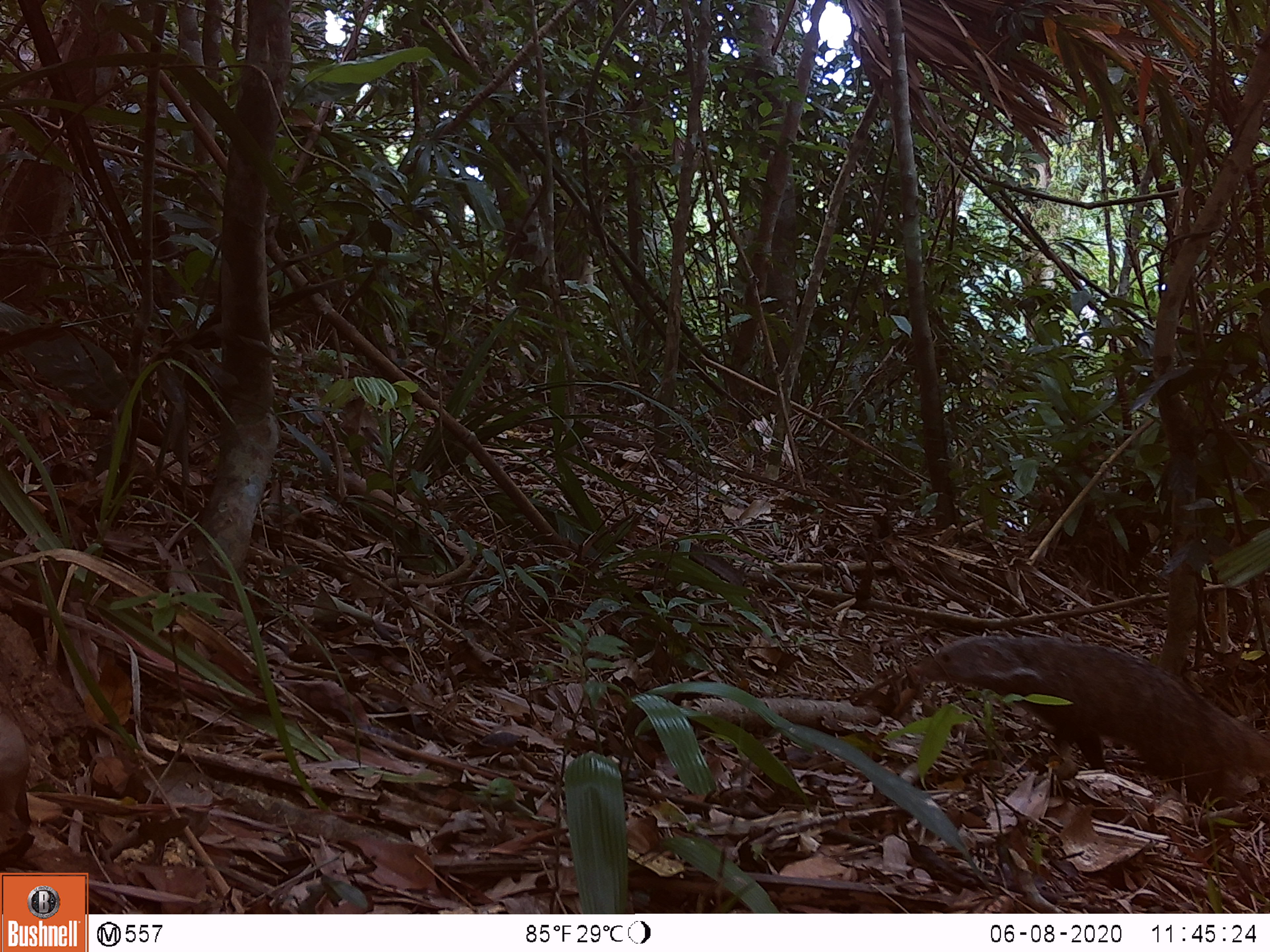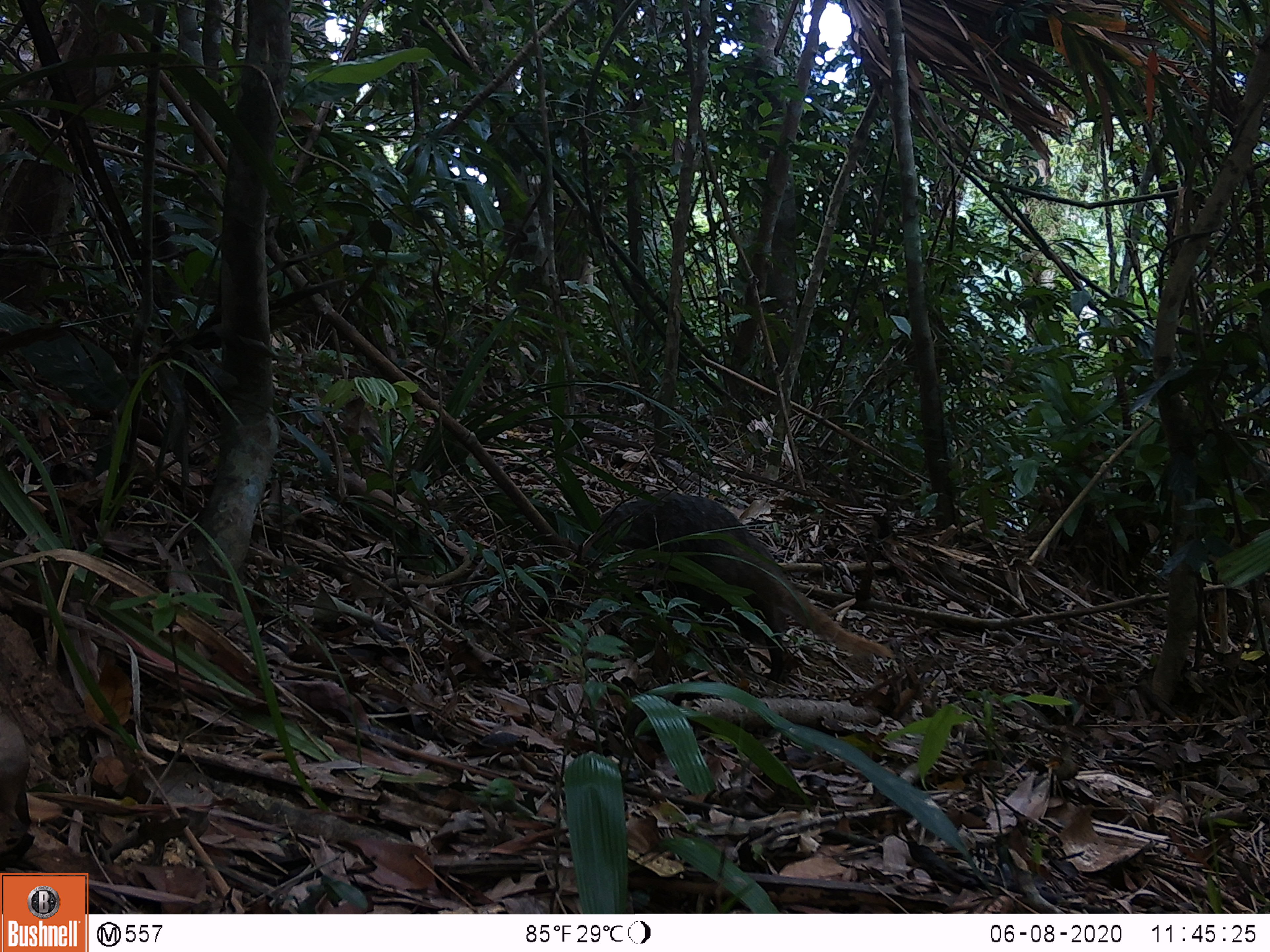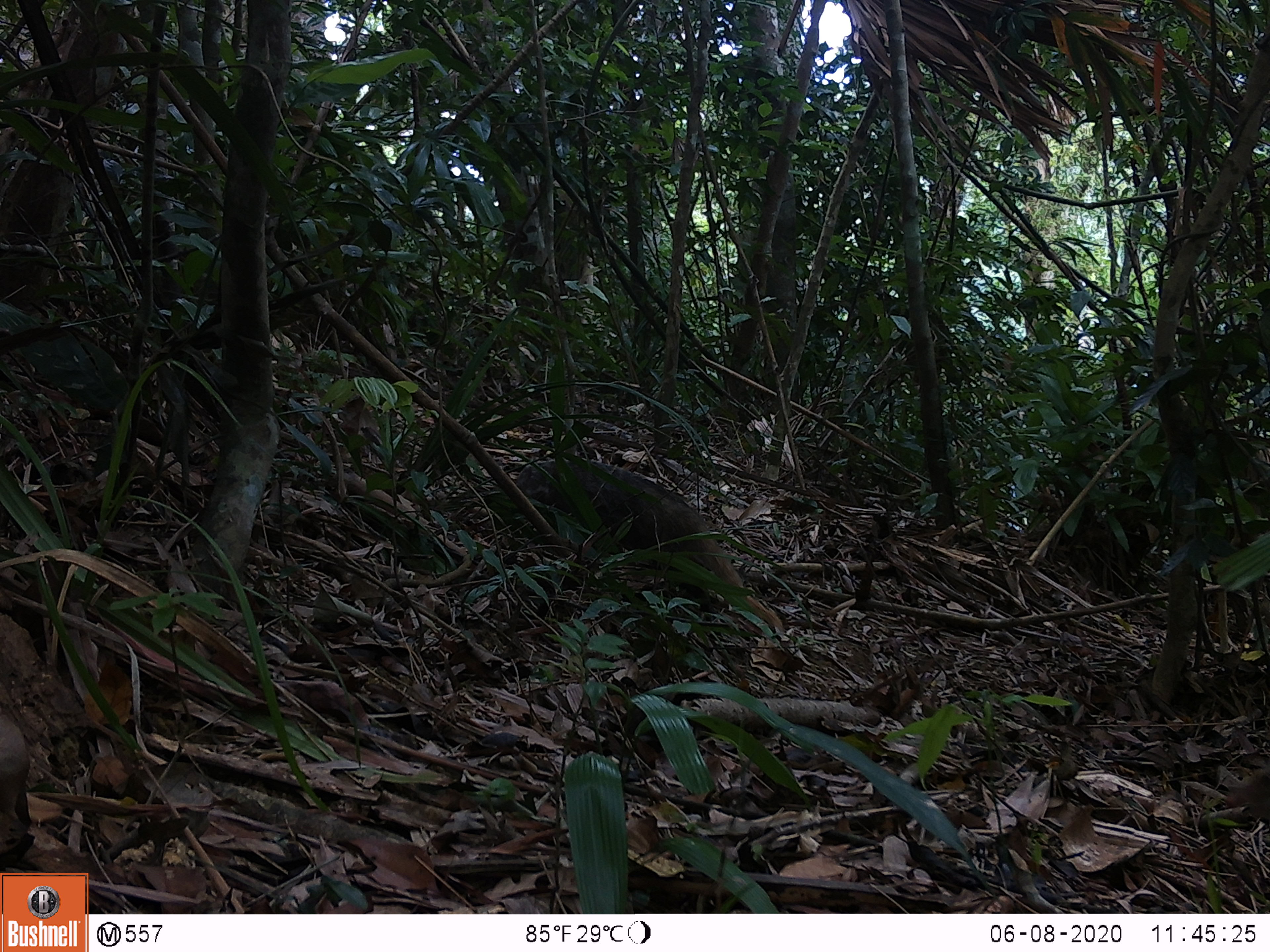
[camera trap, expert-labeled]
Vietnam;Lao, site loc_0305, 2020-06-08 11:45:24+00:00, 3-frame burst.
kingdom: Animalia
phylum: Chordata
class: Mammalia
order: Carnivora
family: Herpestidae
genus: Urva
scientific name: Urva urva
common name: crab-eating mongoose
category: crab eating mongoose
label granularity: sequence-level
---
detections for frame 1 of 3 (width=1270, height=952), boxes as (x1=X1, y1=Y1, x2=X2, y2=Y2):
crab eating mongoose: (x1=915, y1=634, x2=1270, y2=811)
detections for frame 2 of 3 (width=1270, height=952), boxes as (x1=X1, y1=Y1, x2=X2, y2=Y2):
crab eating mongoose: (x1=599, y1=489, x2=894, y2=682)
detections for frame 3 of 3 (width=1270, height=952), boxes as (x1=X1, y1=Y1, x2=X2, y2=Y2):
crab eating mongoose: (x1=515, y1=457, x2=783, y2=629)